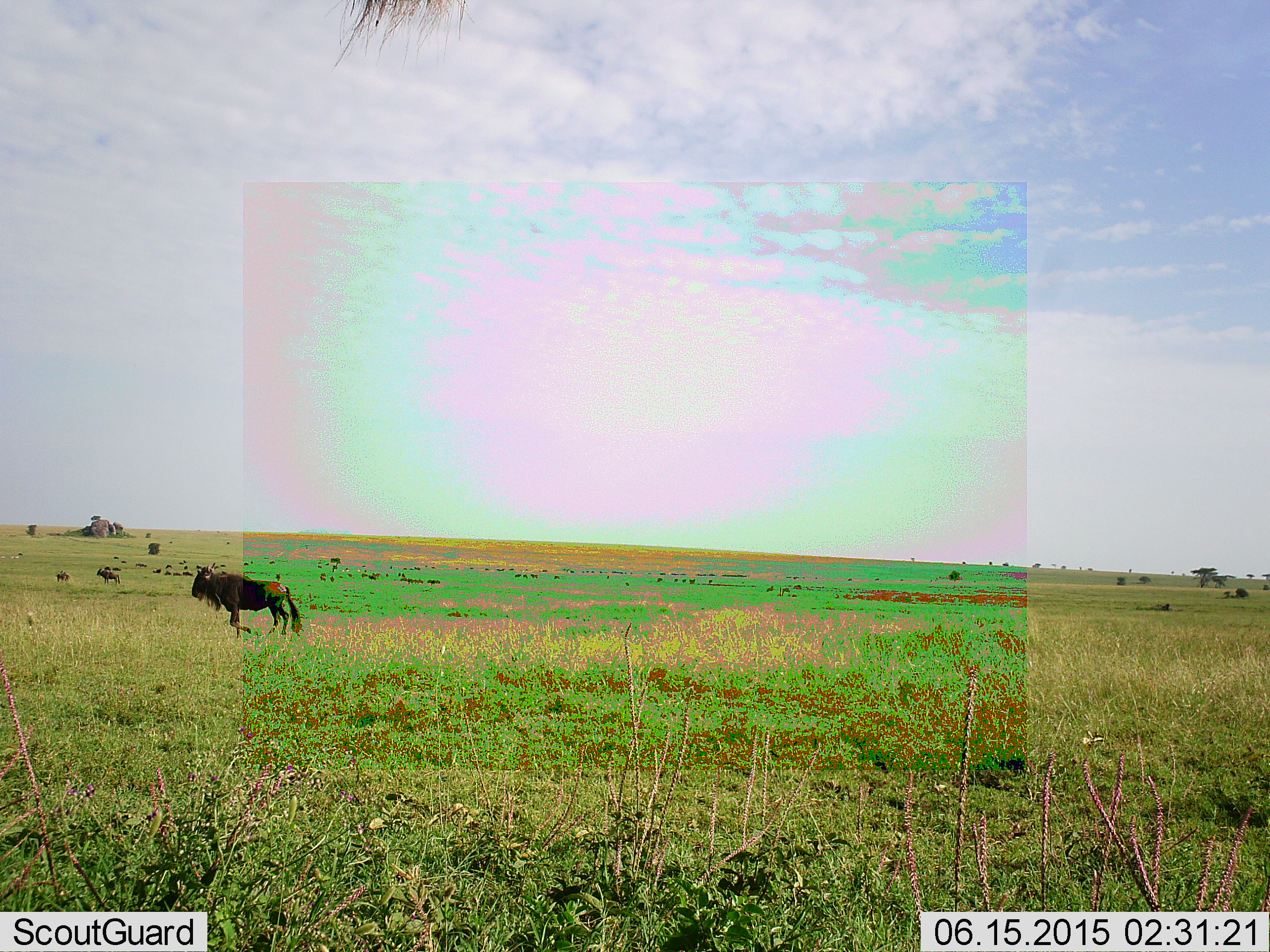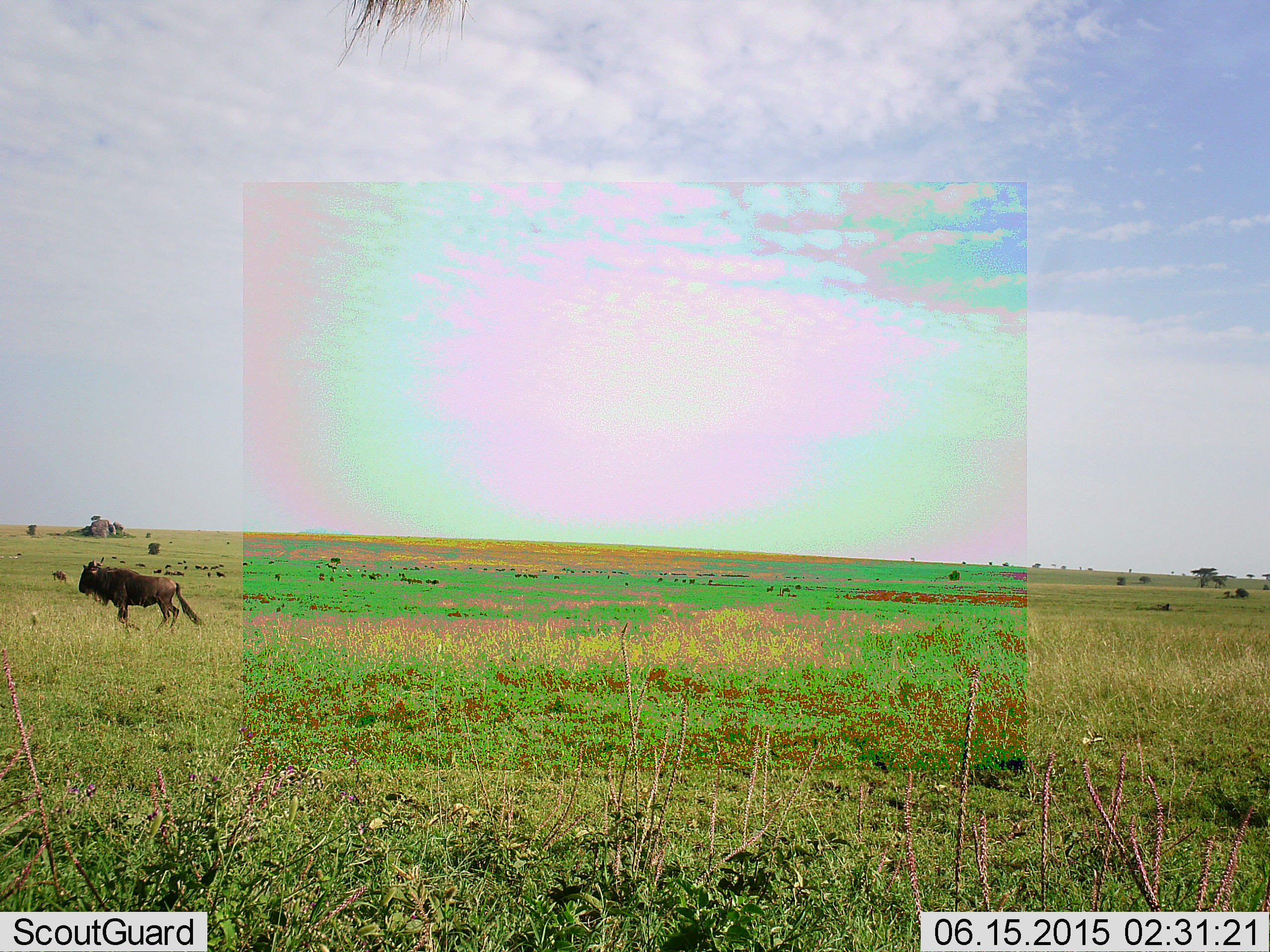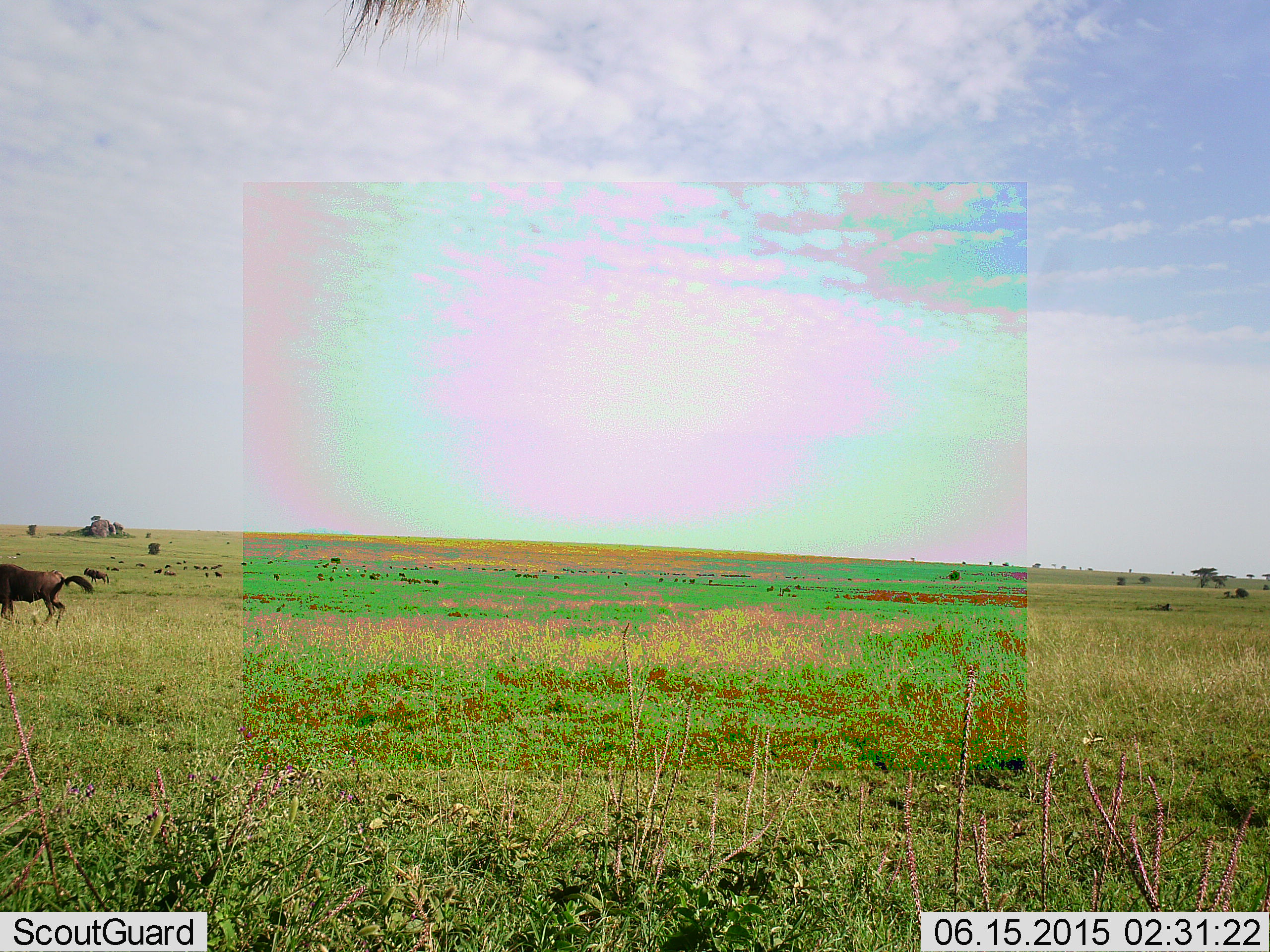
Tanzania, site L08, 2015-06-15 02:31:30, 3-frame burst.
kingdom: Animalia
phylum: Chordata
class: Mammalia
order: Artiodactyla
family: Bovidae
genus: Connochaetes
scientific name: Connochaetes taurinus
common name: blue wildebeest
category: wildebeest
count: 11-50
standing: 40%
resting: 0%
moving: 90%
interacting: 0%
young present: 0%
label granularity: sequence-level